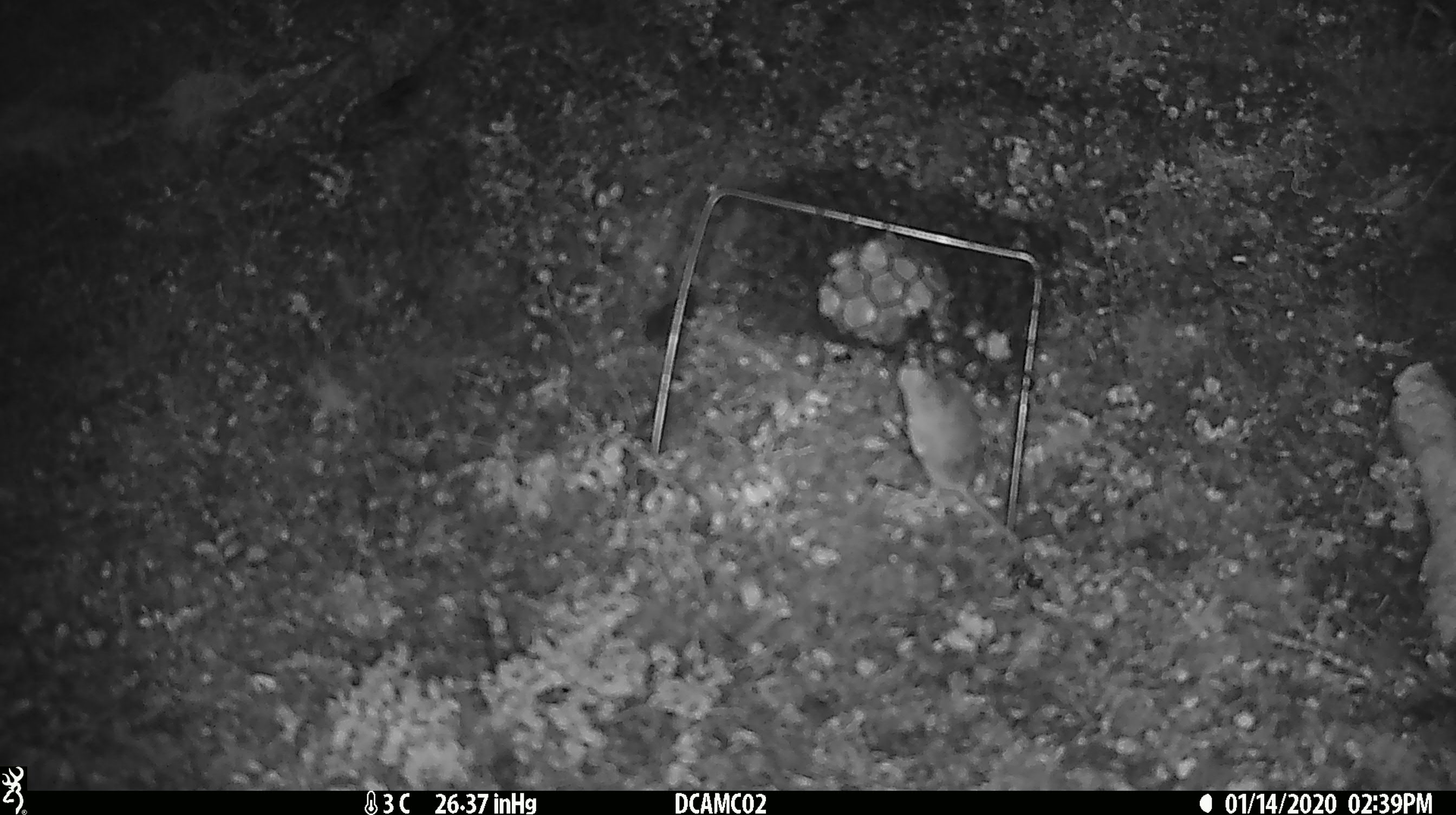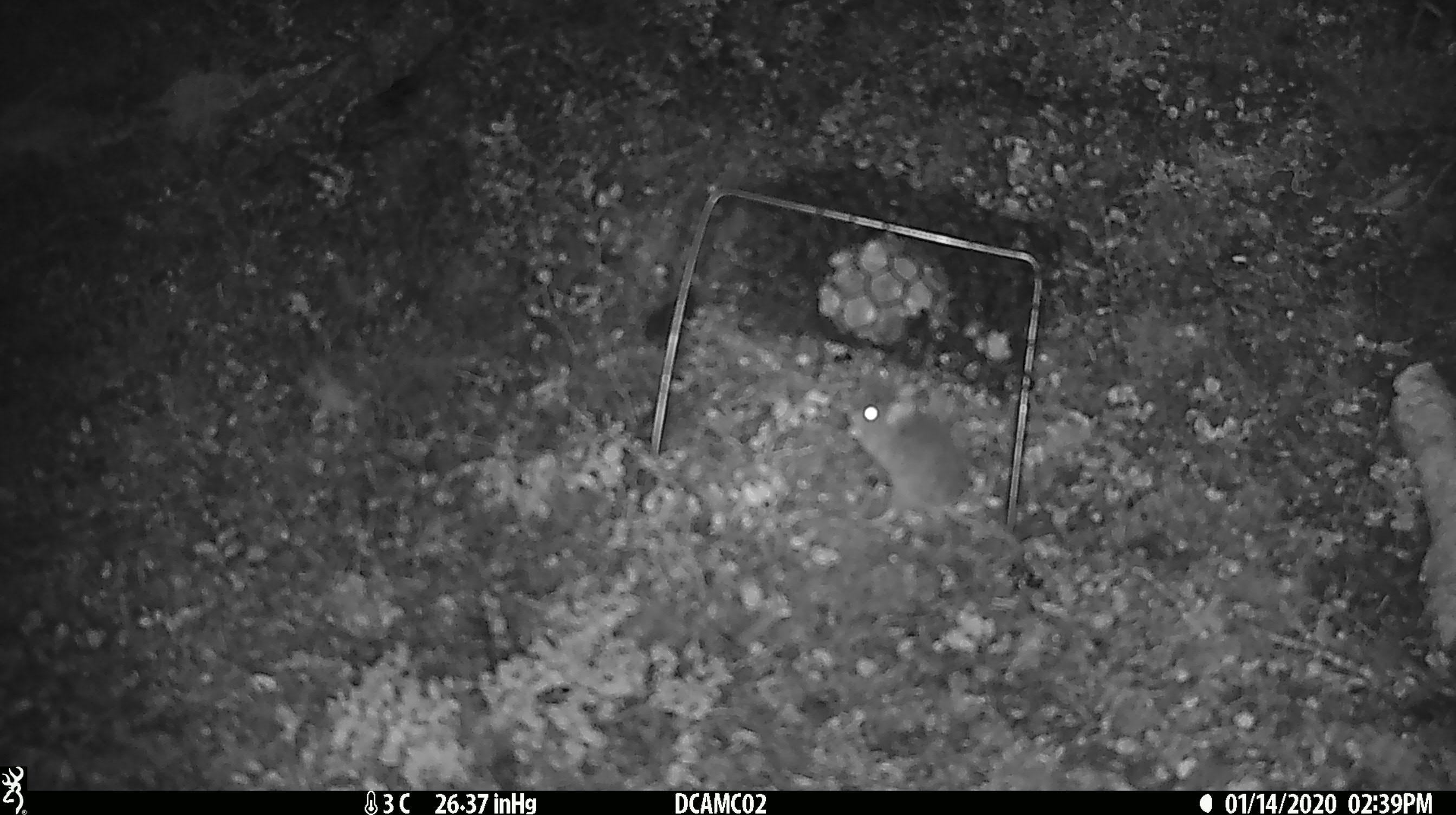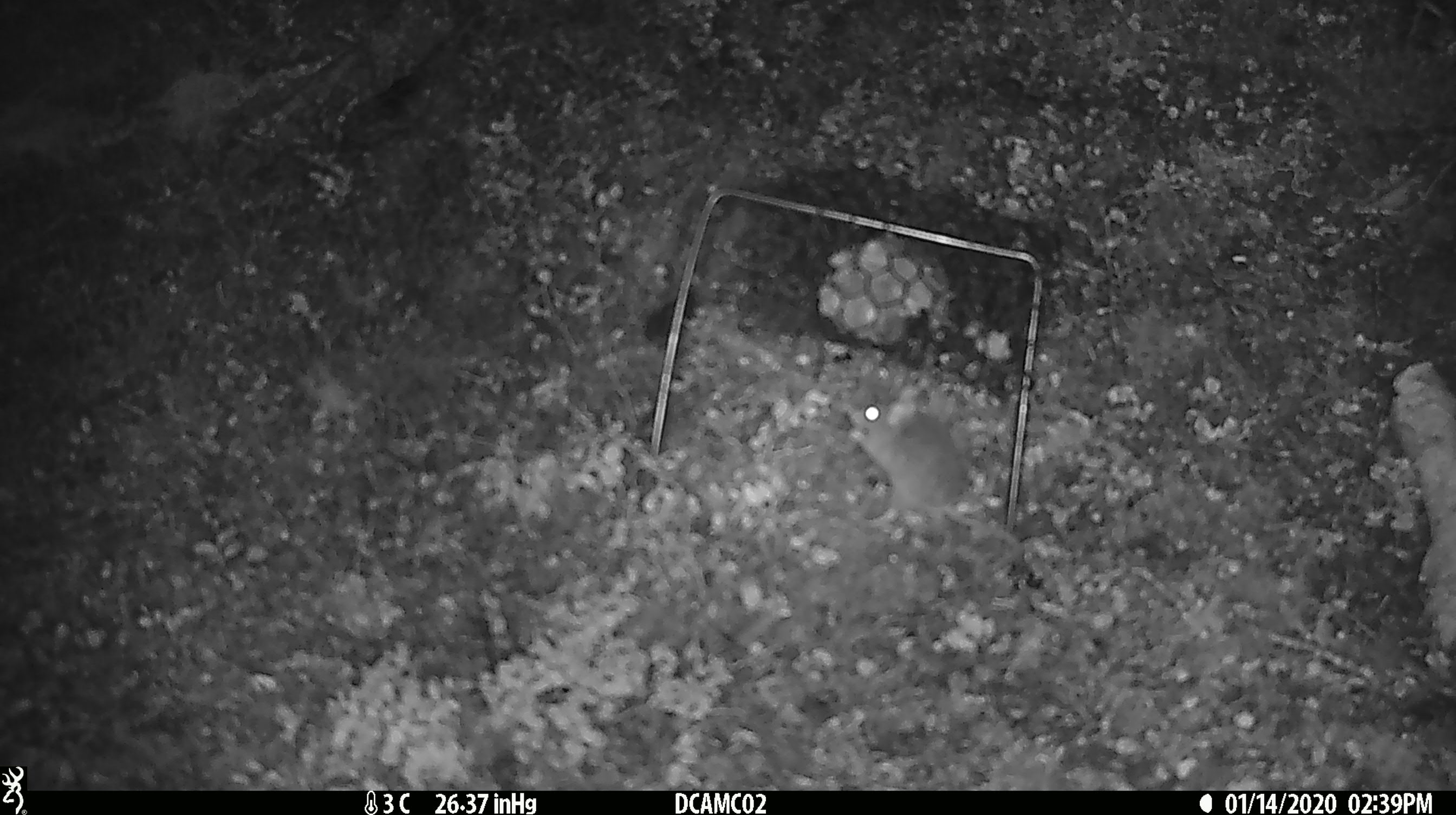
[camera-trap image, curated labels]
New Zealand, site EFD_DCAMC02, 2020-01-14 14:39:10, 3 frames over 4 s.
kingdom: Animalia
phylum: Chordata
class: Mammalia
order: Rodentia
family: Muridae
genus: Mus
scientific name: Mus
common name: mouse